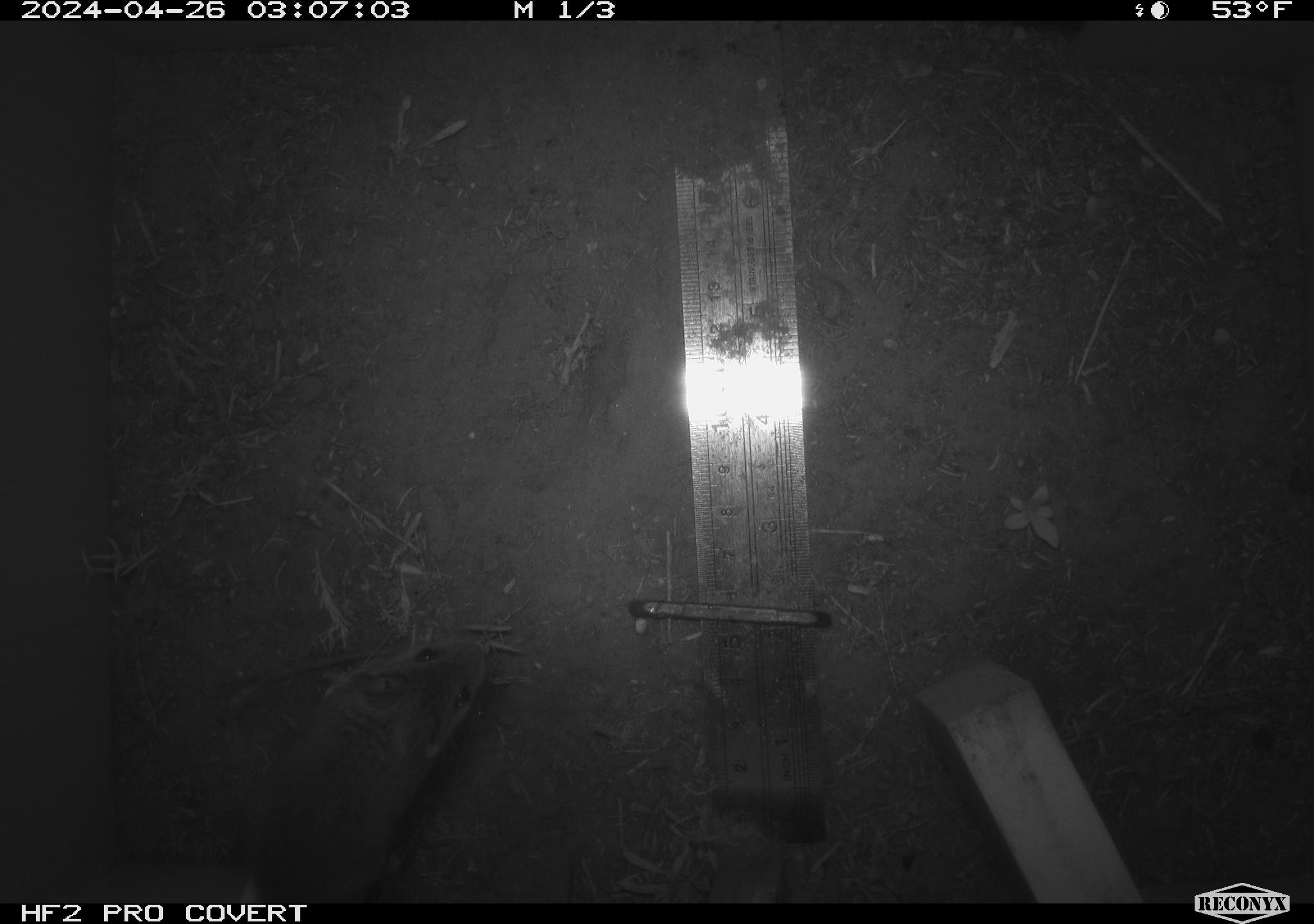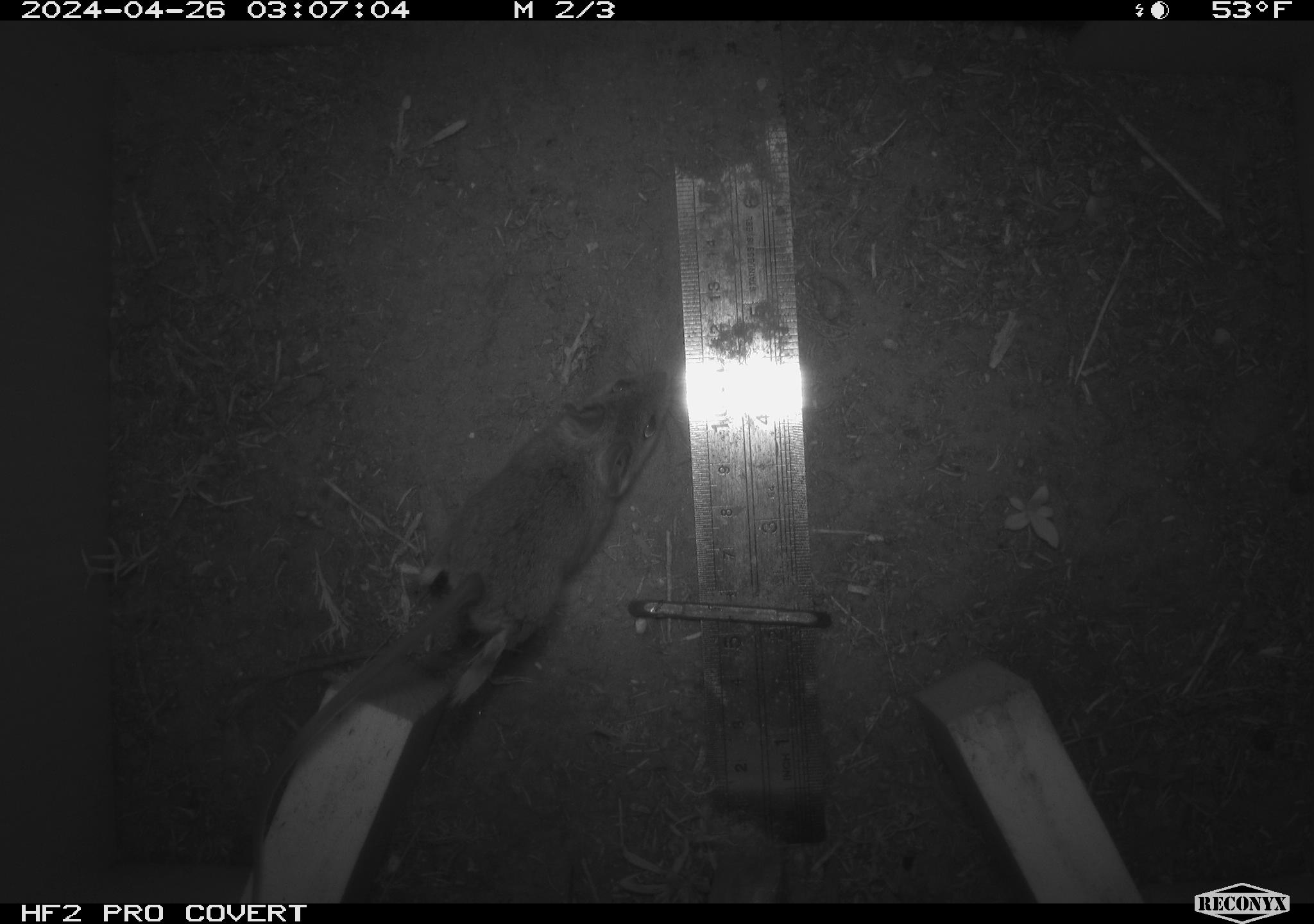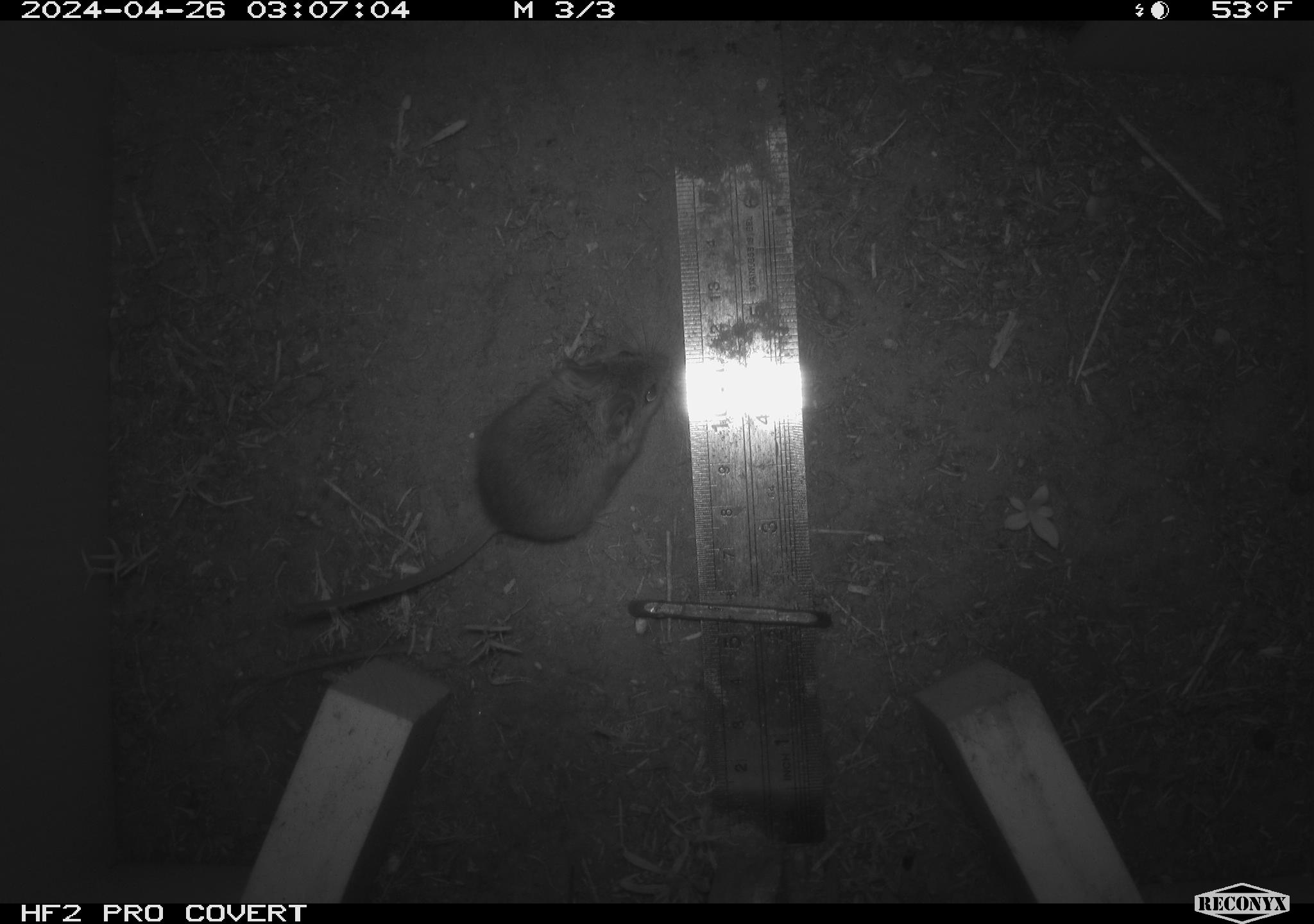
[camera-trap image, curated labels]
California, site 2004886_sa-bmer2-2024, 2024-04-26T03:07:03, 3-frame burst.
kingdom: Animalia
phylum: Chordata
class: Mammalia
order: Rodentia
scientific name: Rodentia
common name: mouse species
Mouse species (Rodentia).